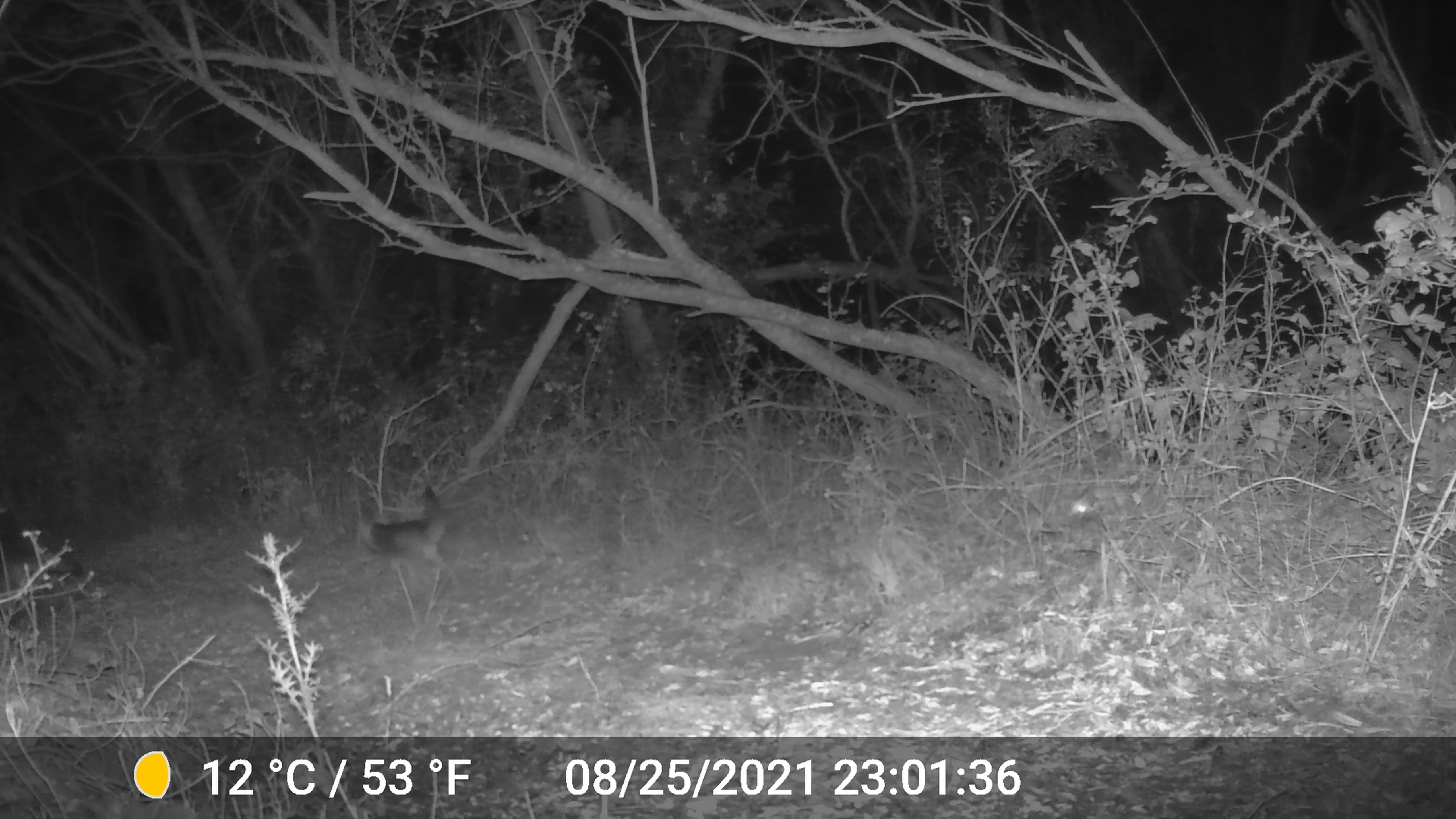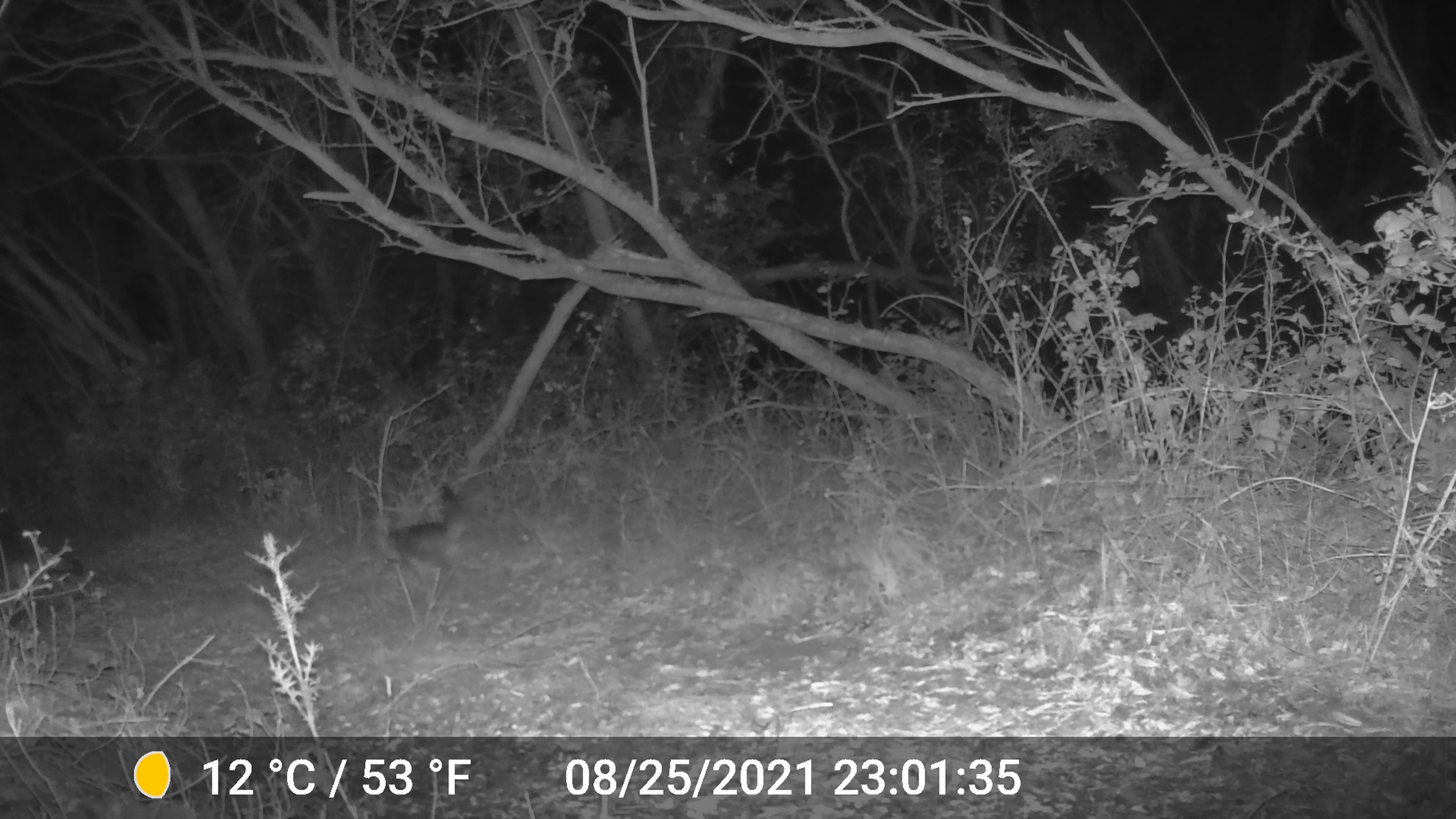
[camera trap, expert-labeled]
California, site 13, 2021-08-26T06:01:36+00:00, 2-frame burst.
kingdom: Animalia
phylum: Chordata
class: Mammalia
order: Carnivora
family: Canidae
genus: Urocyon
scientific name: Urocyon cinereoargenteus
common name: gray fox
Gray fox (Urocyon cinereoargenteus).